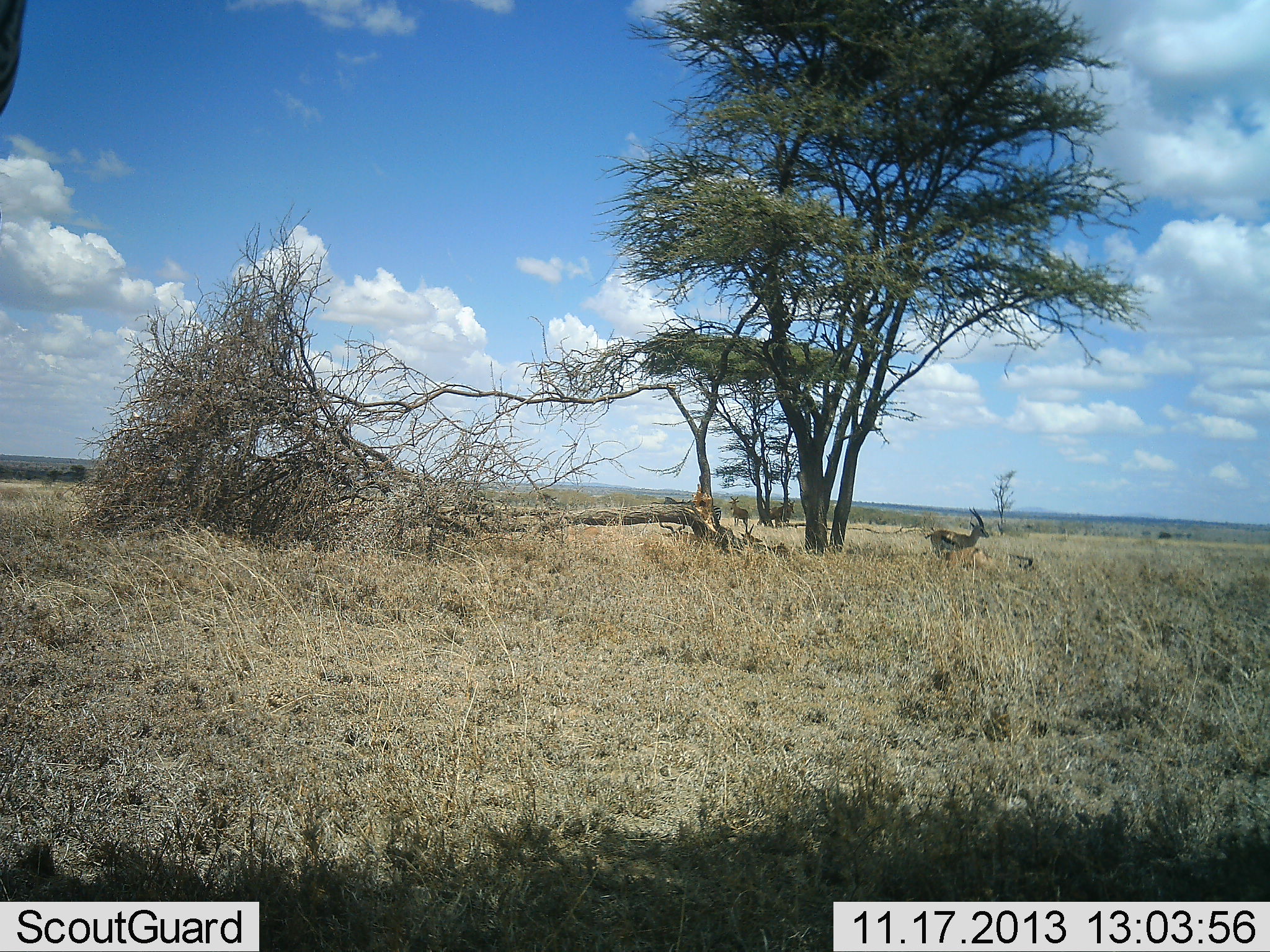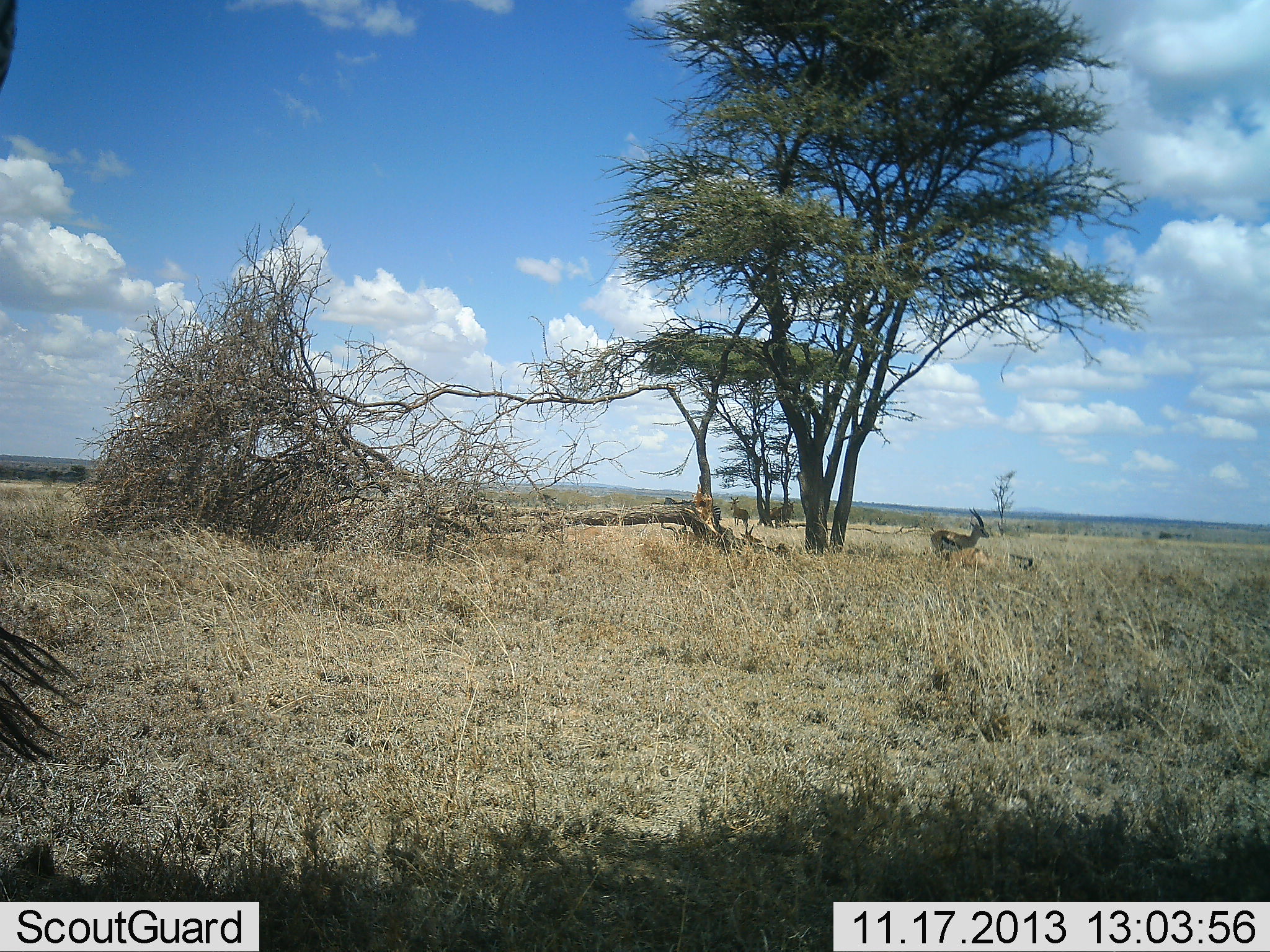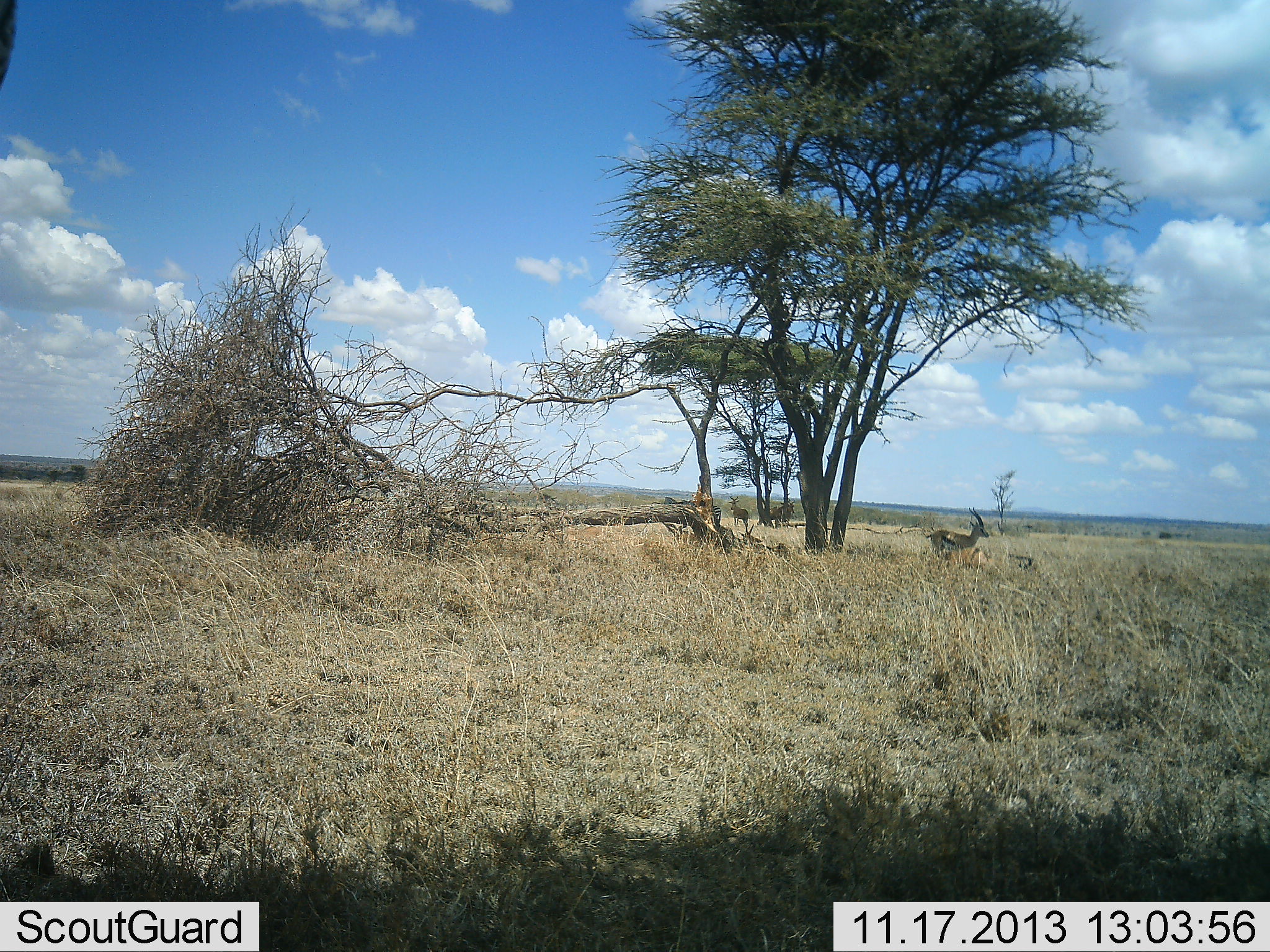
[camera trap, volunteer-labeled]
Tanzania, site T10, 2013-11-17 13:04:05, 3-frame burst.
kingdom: Animalia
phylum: Chordata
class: Mammalia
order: Artiodactyla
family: Bovidae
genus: Eudorcas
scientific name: Eudorcas thomsonii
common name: thomson's gazelle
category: gazellethomsons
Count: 2.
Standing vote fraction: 83%.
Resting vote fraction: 33%.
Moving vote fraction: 8%.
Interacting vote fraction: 0%.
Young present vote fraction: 0%.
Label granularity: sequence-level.